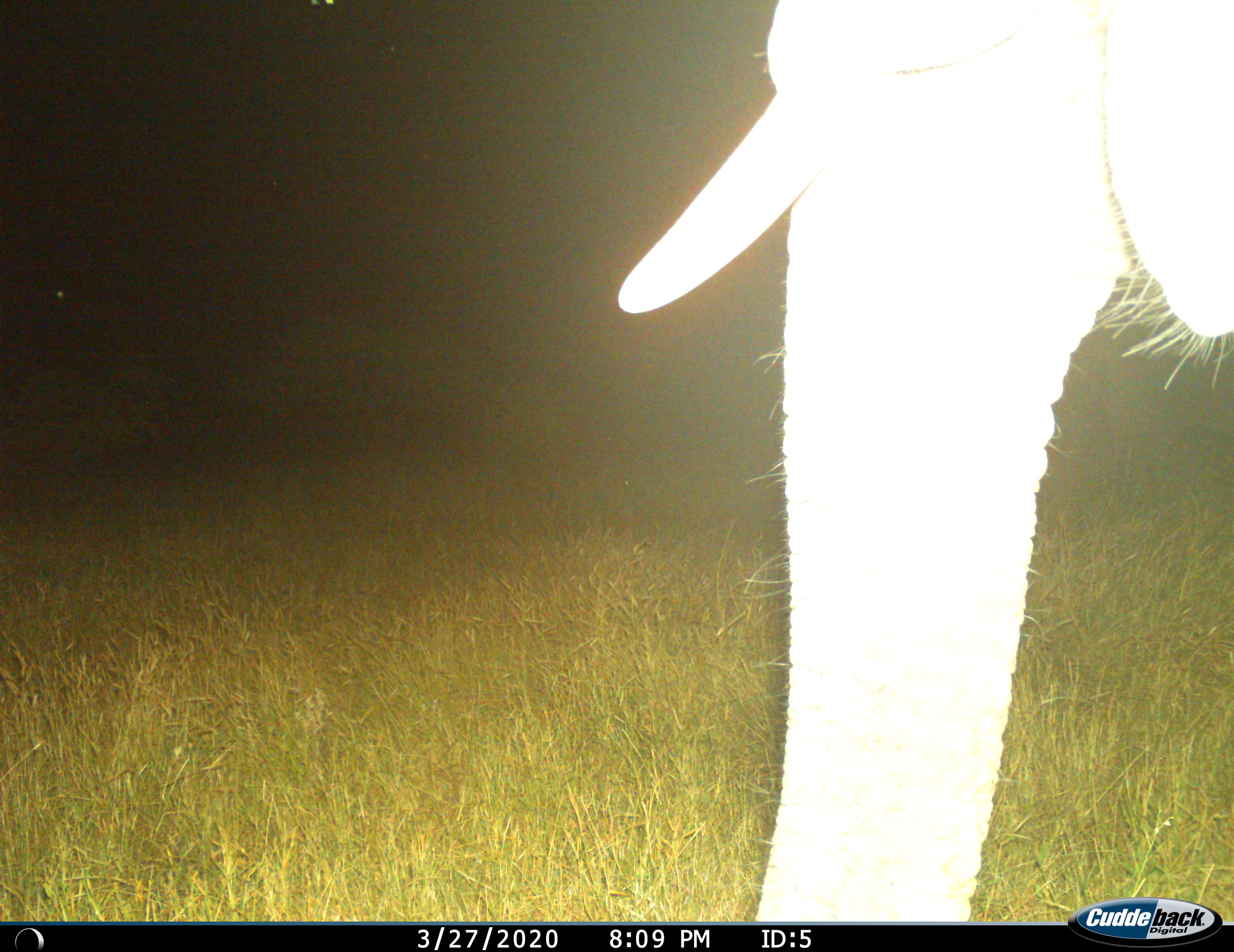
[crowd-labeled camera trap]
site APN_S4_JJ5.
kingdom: Animalia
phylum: Chordata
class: Mammalia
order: Proboscidea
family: Elephantidae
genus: Loxodonta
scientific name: Loxodonta africana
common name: african bush elephant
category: elephant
Elephant (african bush elephant) (Loxodonta africana), count 1. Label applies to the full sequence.